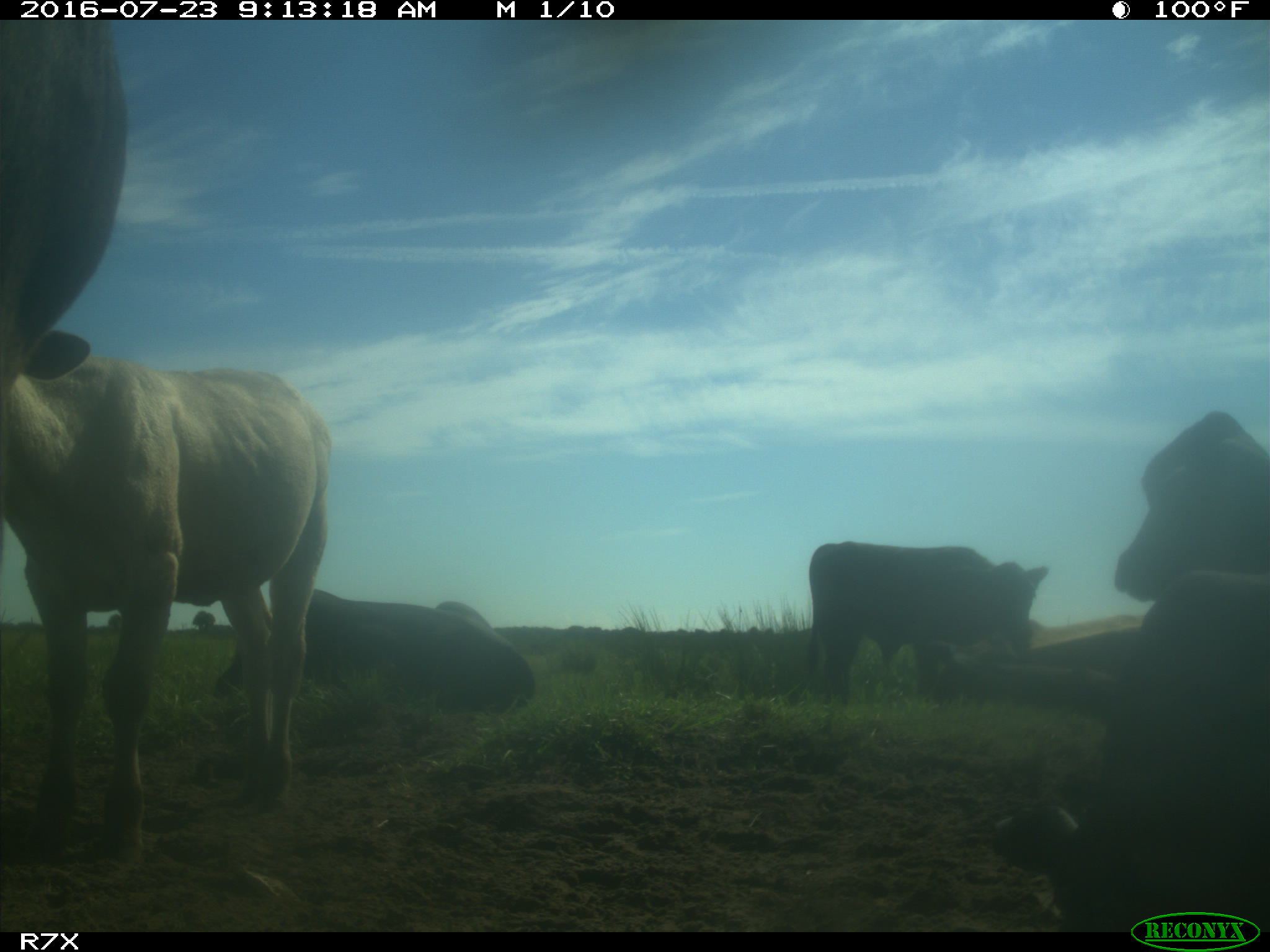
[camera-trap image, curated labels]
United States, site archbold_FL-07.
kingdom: Animalia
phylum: Chordata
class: Mammalia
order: Artiodactyla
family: Bovidae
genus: Bos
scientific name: Bos taurus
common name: domestic cow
Bos taurus (domestic cow).